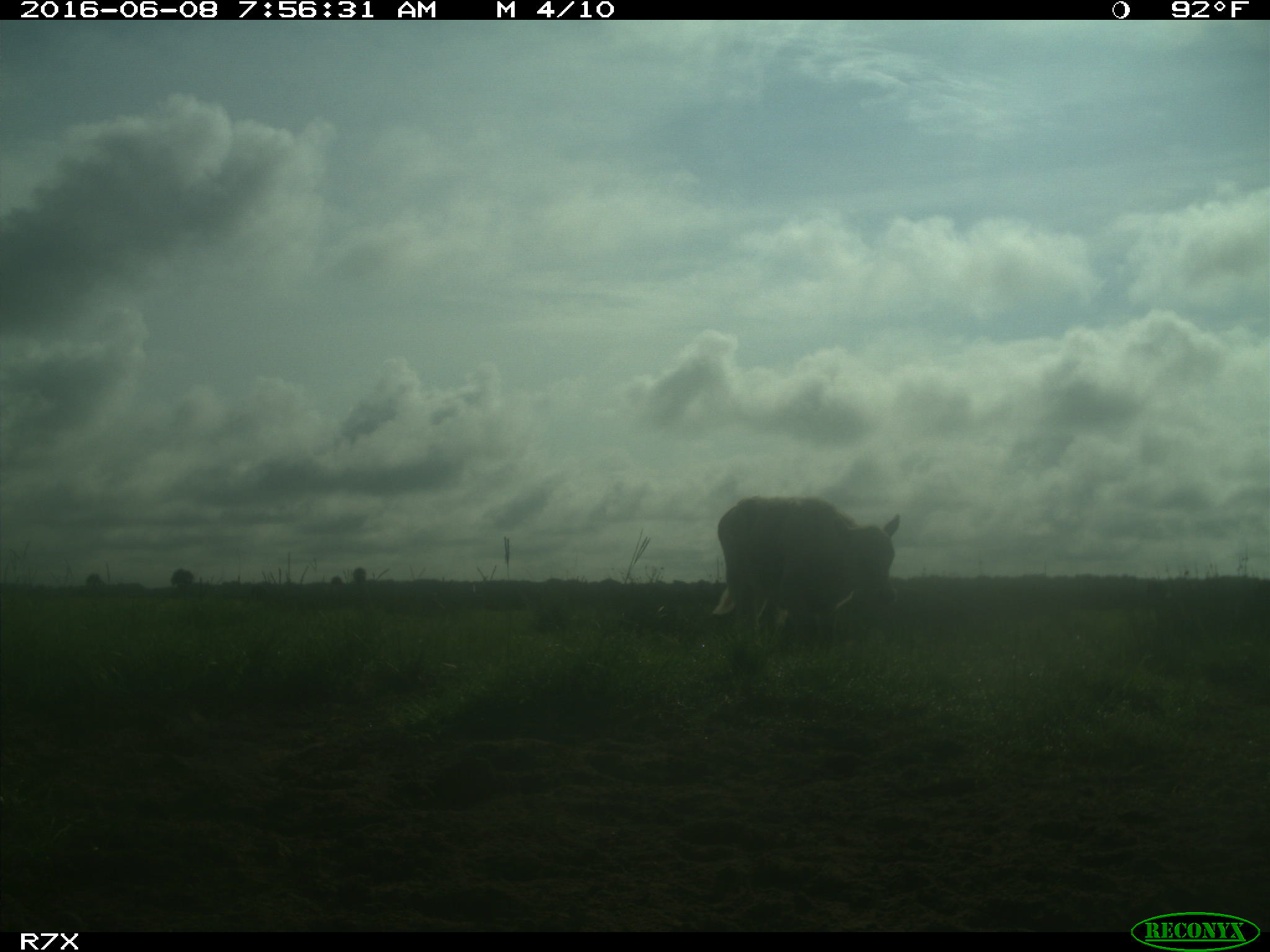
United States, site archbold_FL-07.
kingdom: Animalia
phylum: Chordata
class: Mammalia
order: Artiodactyla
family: Bovidae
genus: Bos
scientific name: Bos taurus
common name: domestic cow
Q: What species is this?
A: Bos taurus (domestic cow).